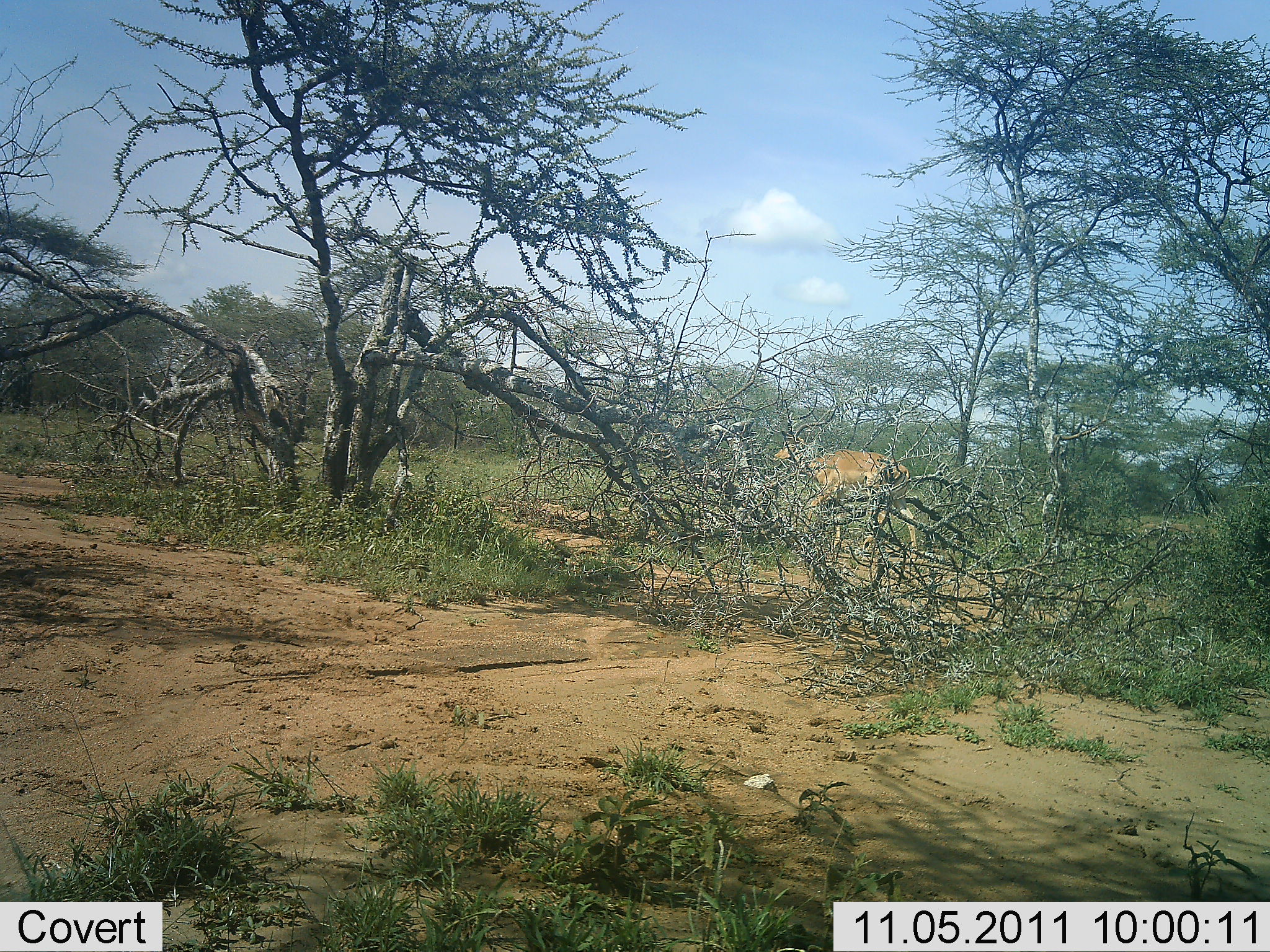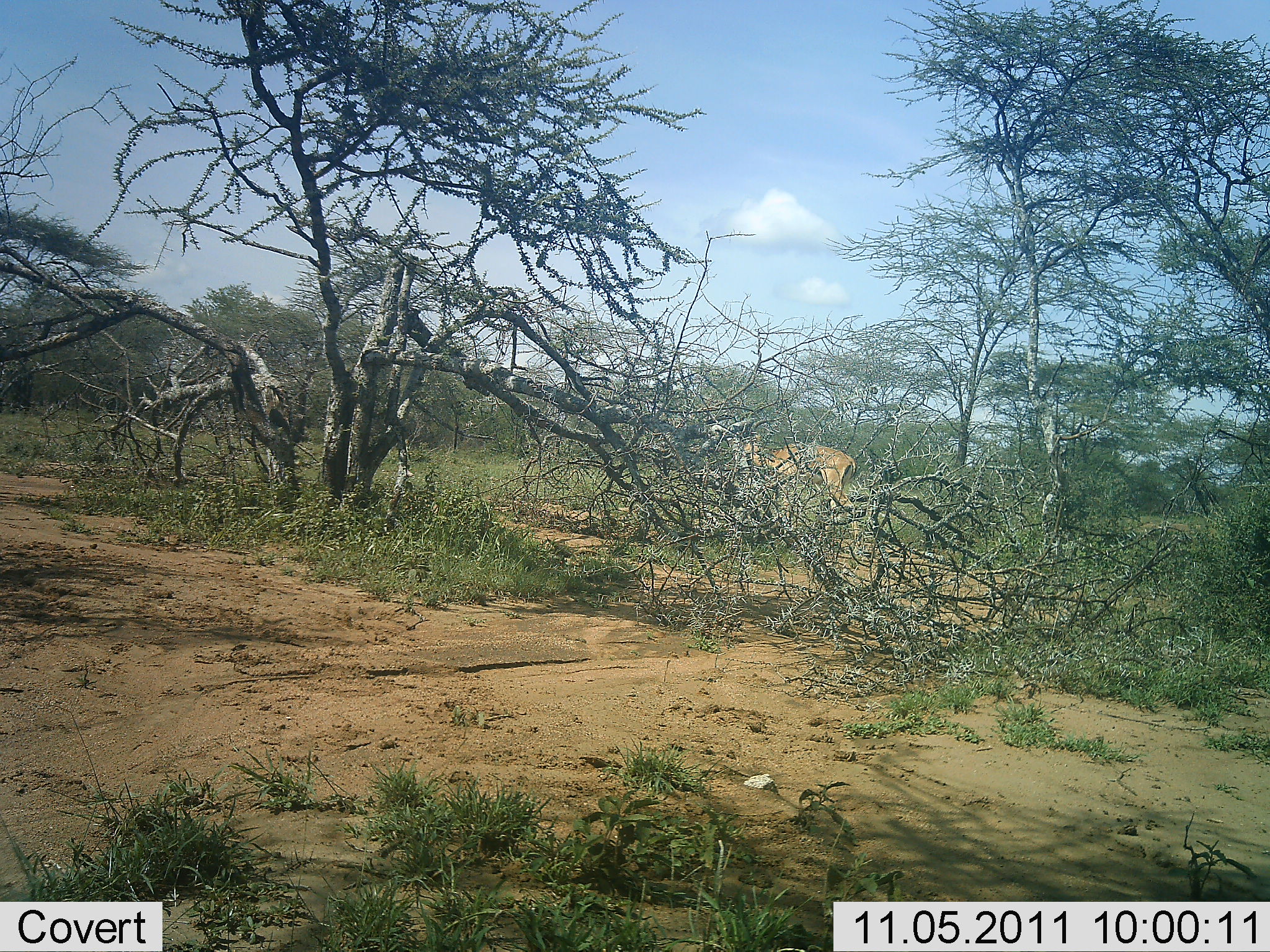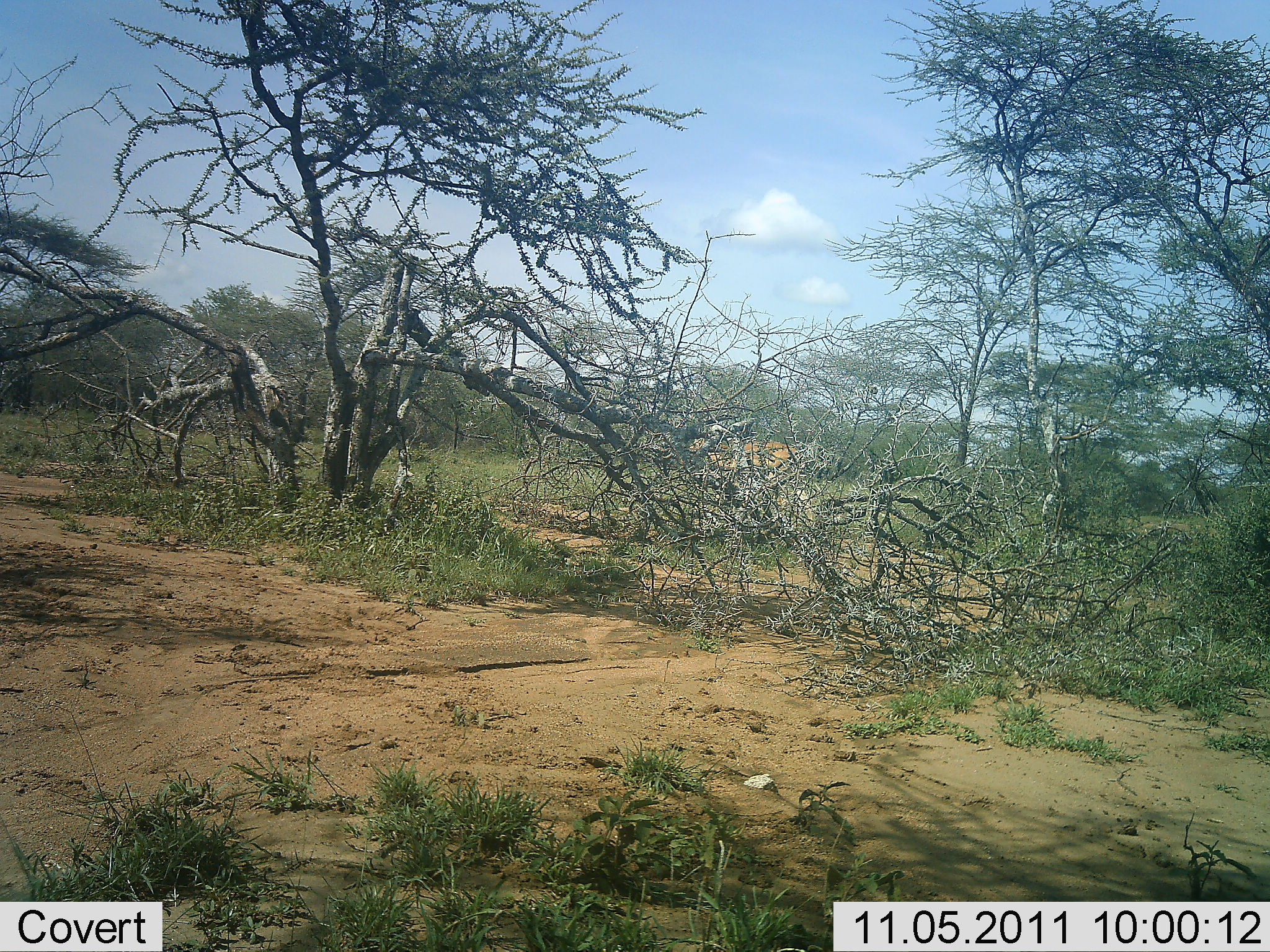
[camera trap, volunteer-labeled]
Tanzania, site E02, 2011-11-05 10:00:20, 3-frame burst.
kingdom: Animalia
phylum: Chordata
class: Mammalia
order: Artiodactyla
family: Bovidae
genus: Aepyceros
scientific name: Aepyceros melampus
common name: impala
Impala (Aepyceros melampus), count 1. Behavior (volunteer vote fractions): standing 0%, resting 0%, moving 100%, interacting 0%. Young present (vote fraction): 0%. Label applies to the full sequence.